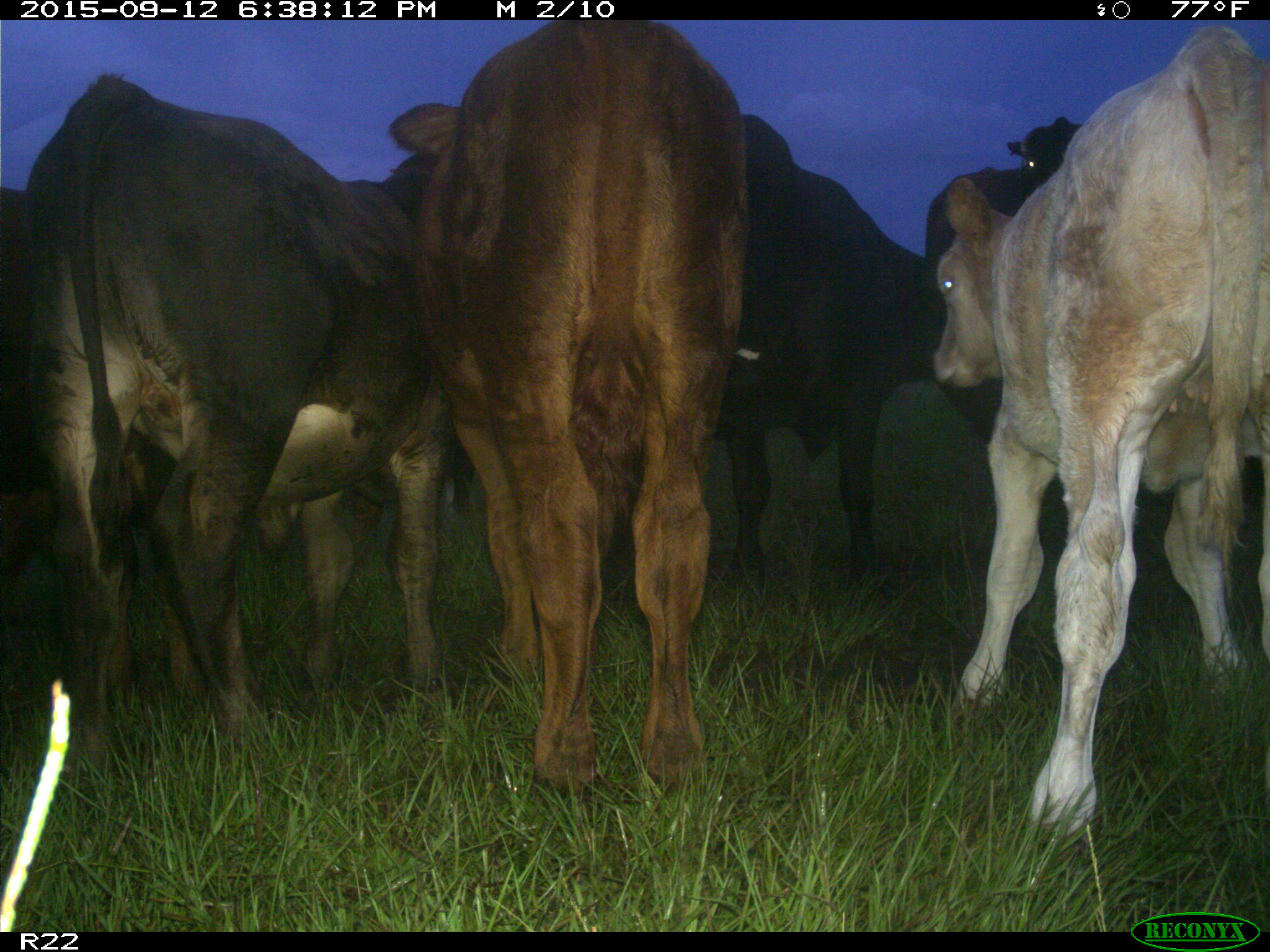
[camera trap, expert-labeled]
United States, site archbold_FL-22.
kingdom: Animalia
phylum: Chordata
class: Mammalia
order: Artiodactyla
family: Bovidae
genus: Bos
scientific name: Bos taurus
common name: domestic cow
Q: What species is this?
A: Bos taurus (domestic cow).